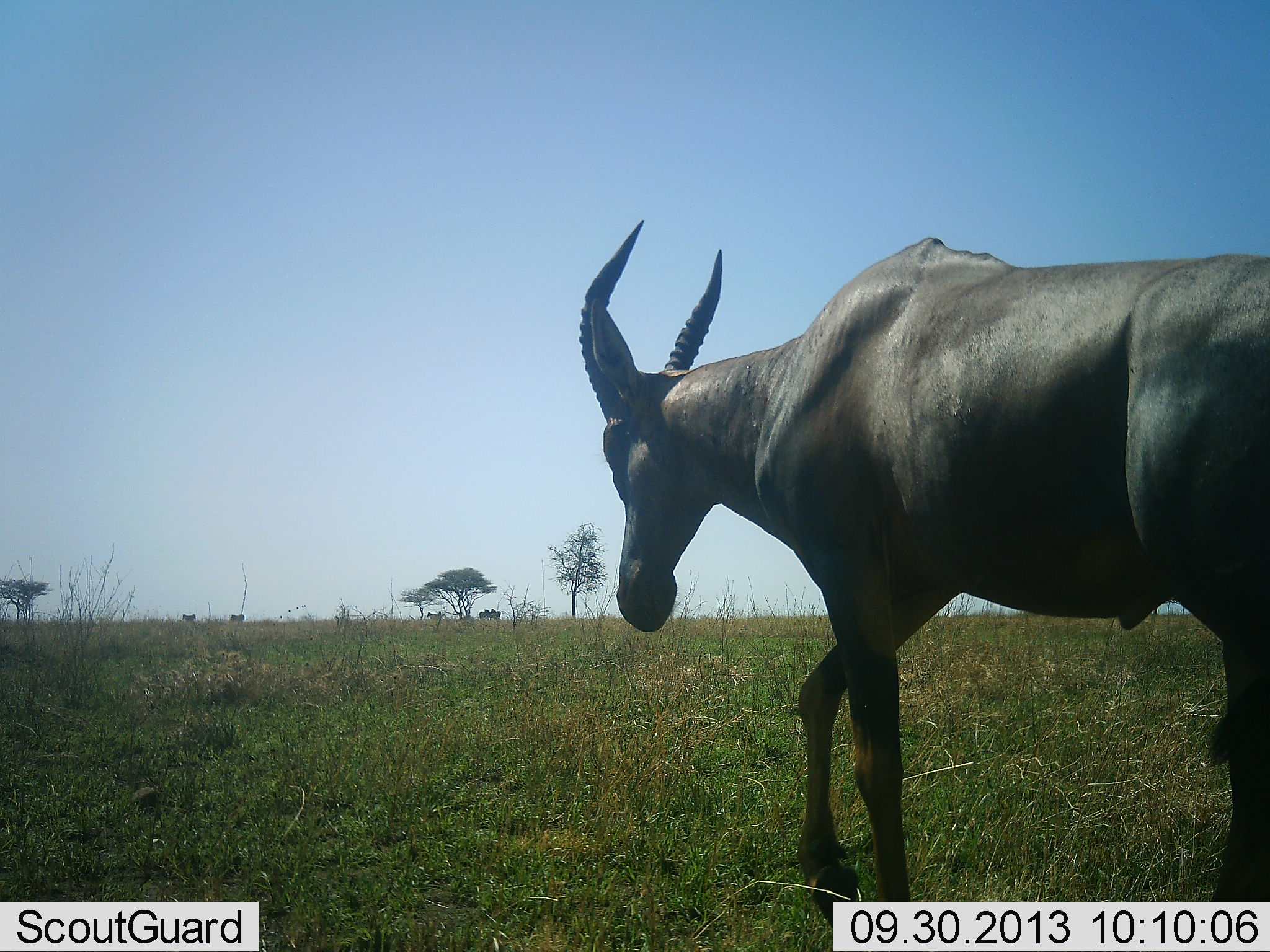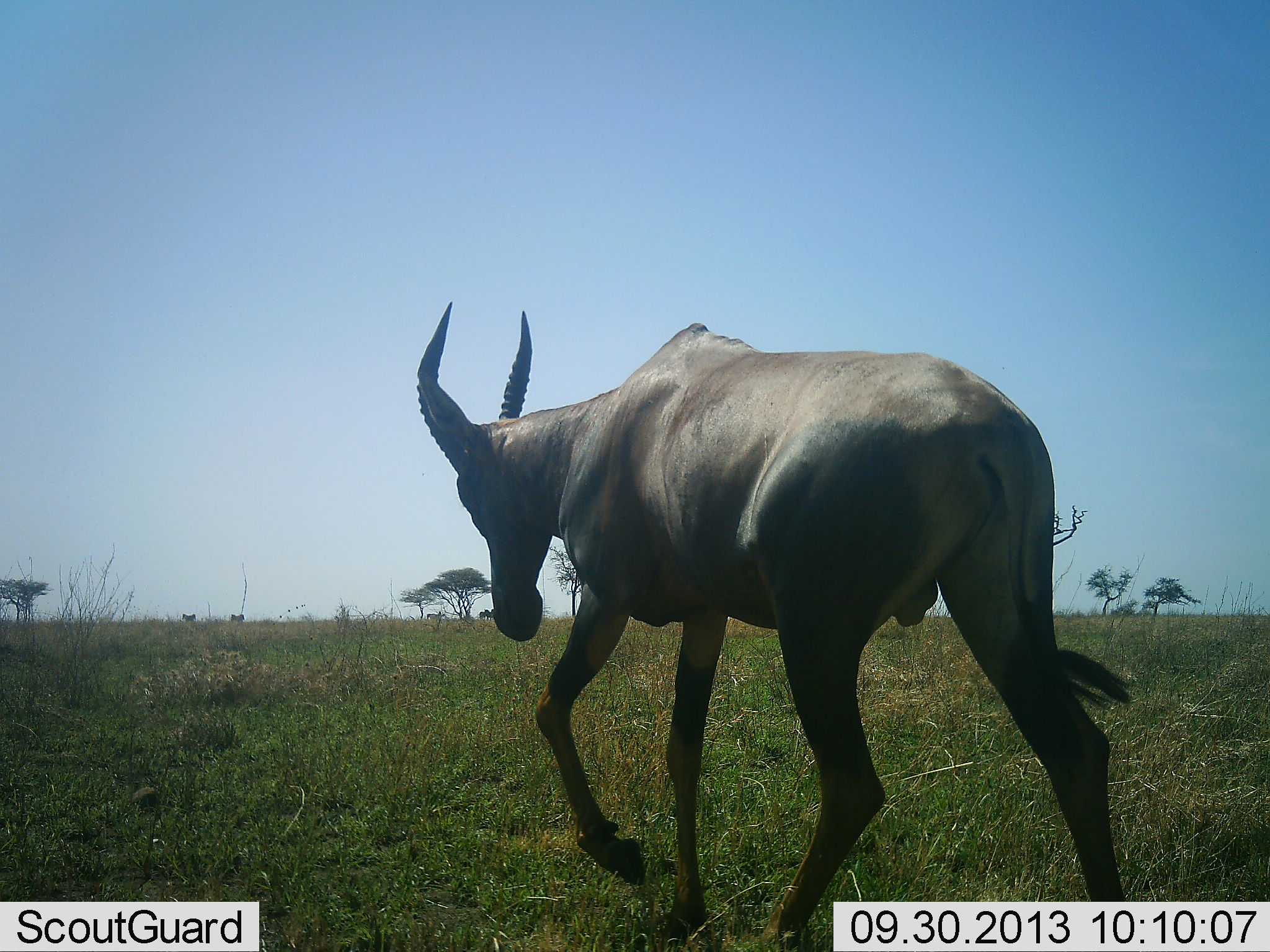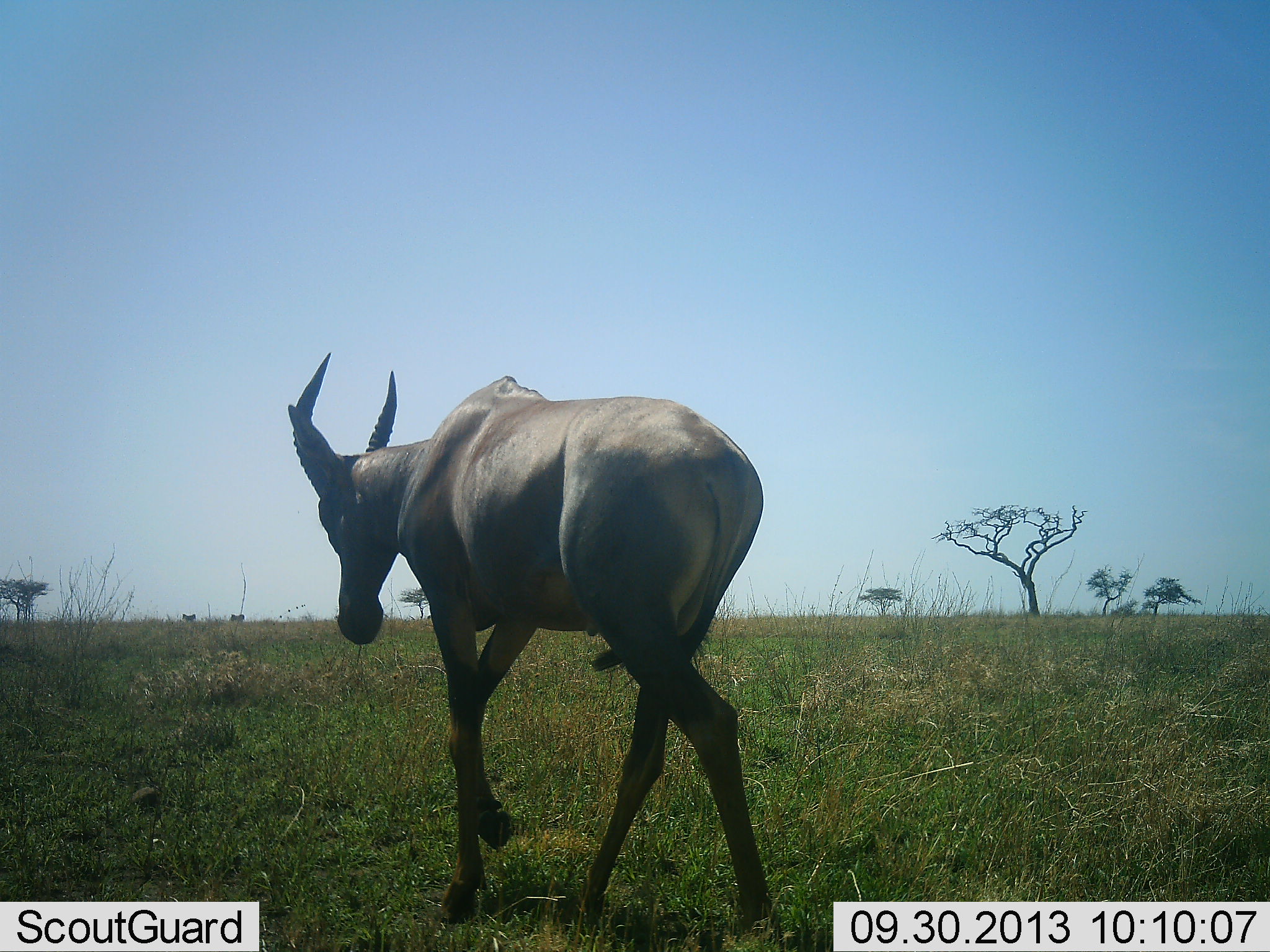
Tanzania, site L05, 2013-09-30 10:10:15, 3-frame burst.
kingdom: Animalia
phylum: Chordata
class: Mammalia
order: Artiodactyla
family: Bovidae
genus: Damaliscus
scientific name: Damaliscus lunatus jimela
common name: topi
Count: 1.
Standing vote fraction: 9%.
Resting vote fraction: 0%.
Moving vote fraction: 100%.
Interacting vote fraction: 0%.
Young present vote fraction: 0%.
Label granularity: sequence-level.